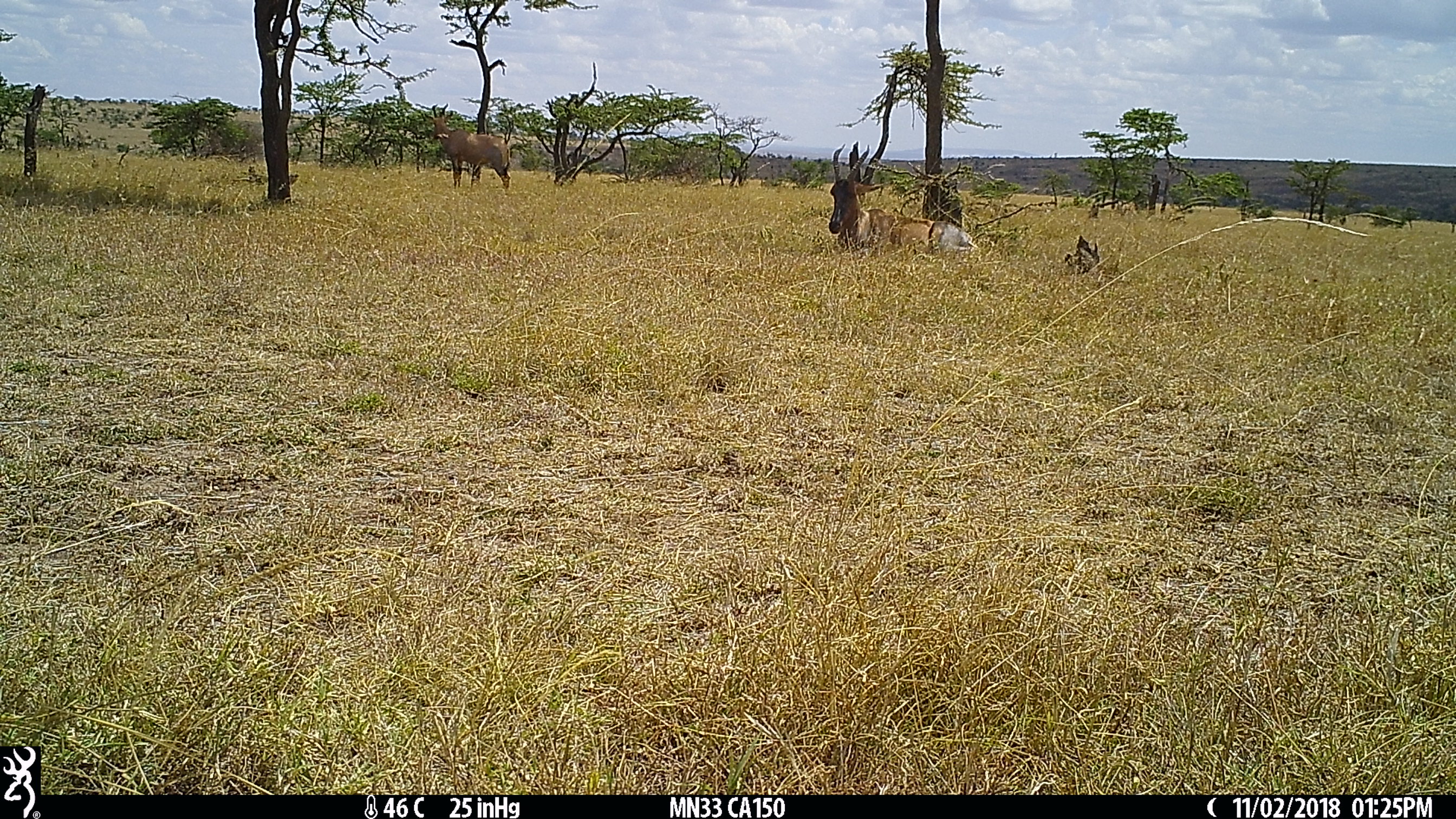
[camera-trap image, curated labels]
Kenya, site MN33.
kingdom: Animalia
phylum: Chordata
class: Mammalia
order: Artiodactyla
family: Bovidae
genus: Damaliscus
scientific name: Damaliscus lunatus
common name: topi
Topi (Damaliscus lunatus).